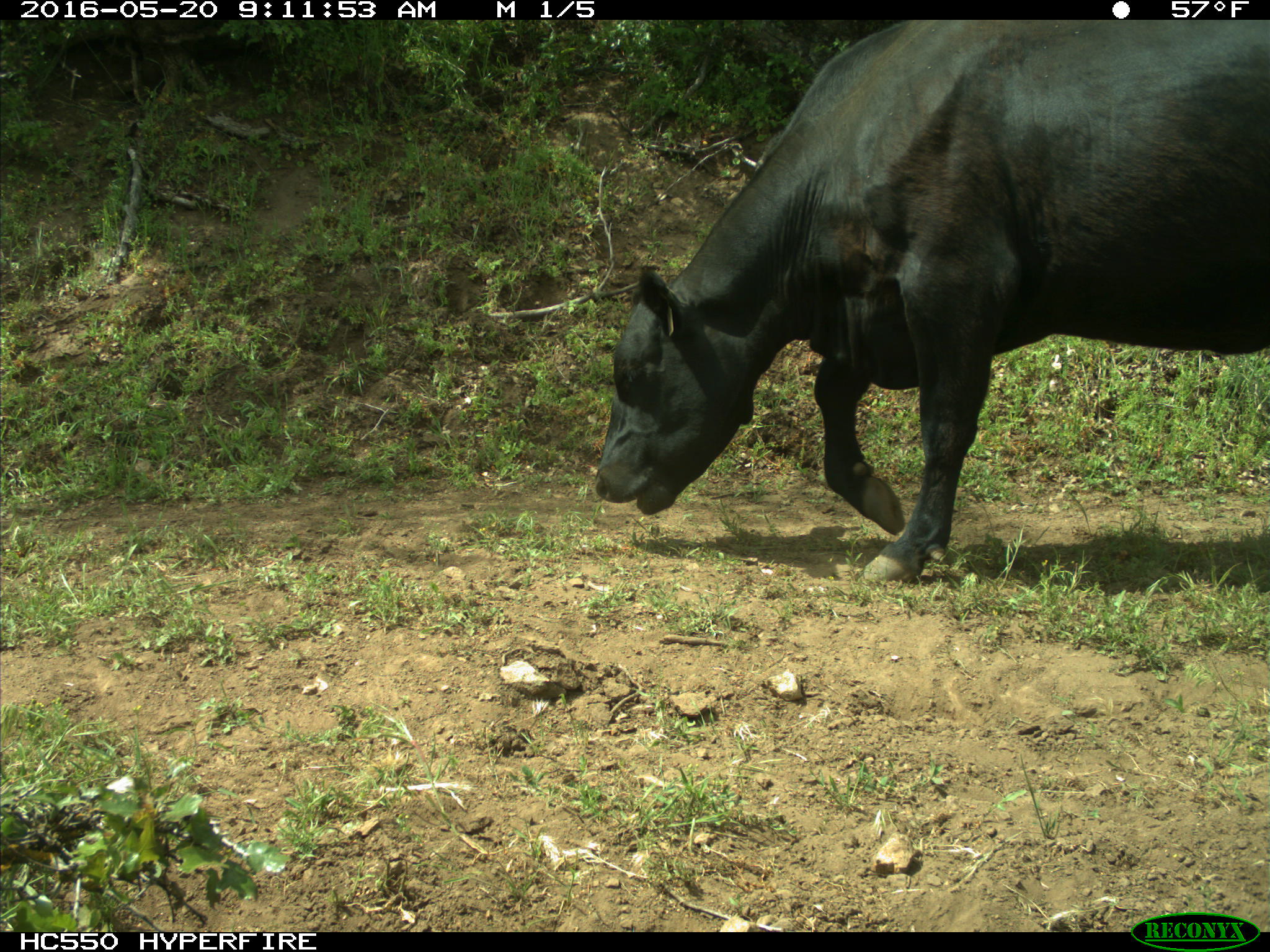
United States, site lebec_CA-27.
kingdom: Animalia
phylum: Chordata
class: Mammalia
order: Artiodactyla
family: Bovidae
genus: Bos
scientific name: Bos taurus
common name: domestic cow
Bos taurus (domestic cow).